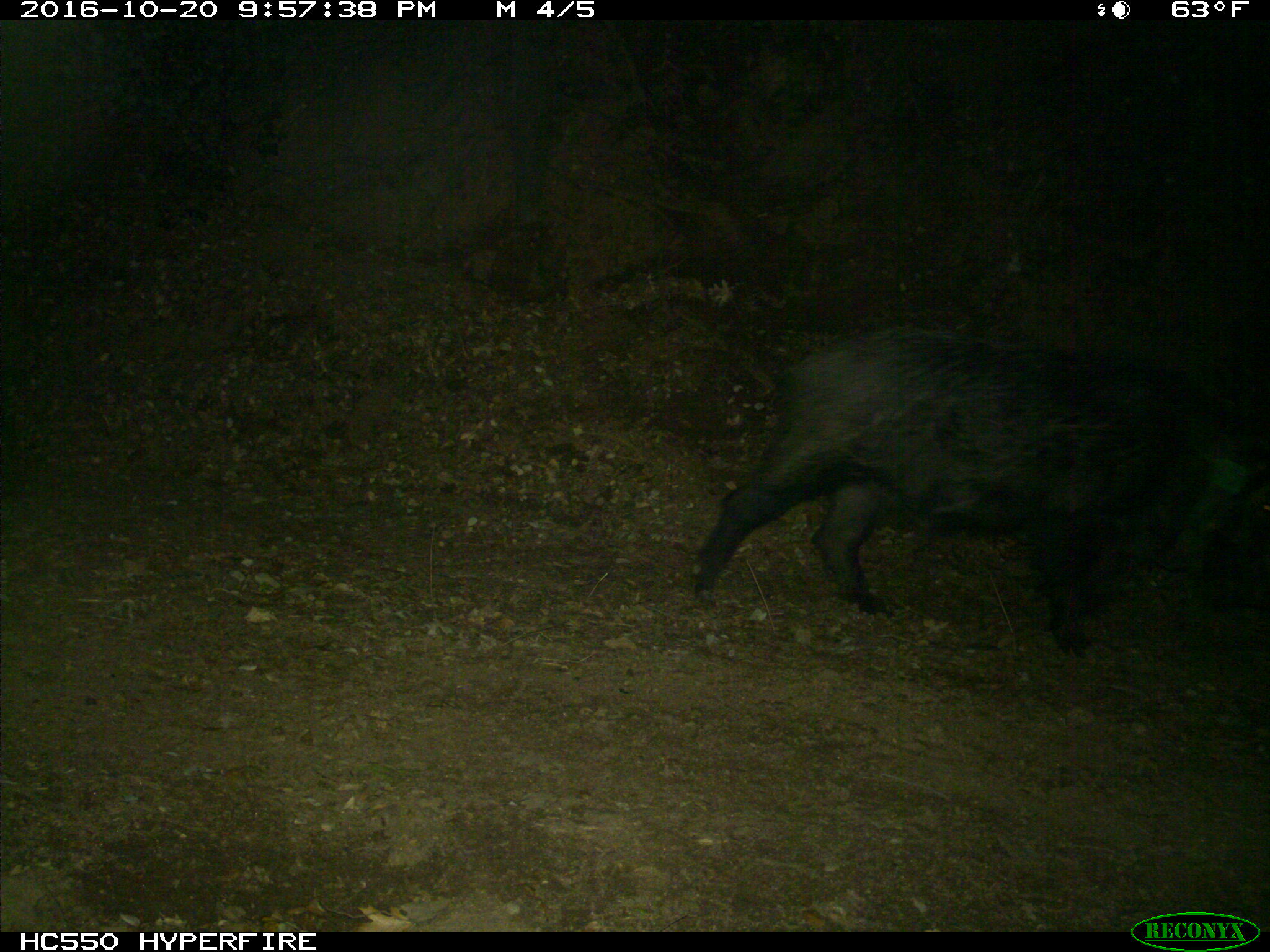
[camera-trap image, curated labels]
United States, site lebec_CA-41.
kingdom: Animalia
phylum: Chordata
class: Mammalia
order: Artiodactyla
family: Suidae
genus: Sus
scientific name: Sus scrofa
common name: wild boar